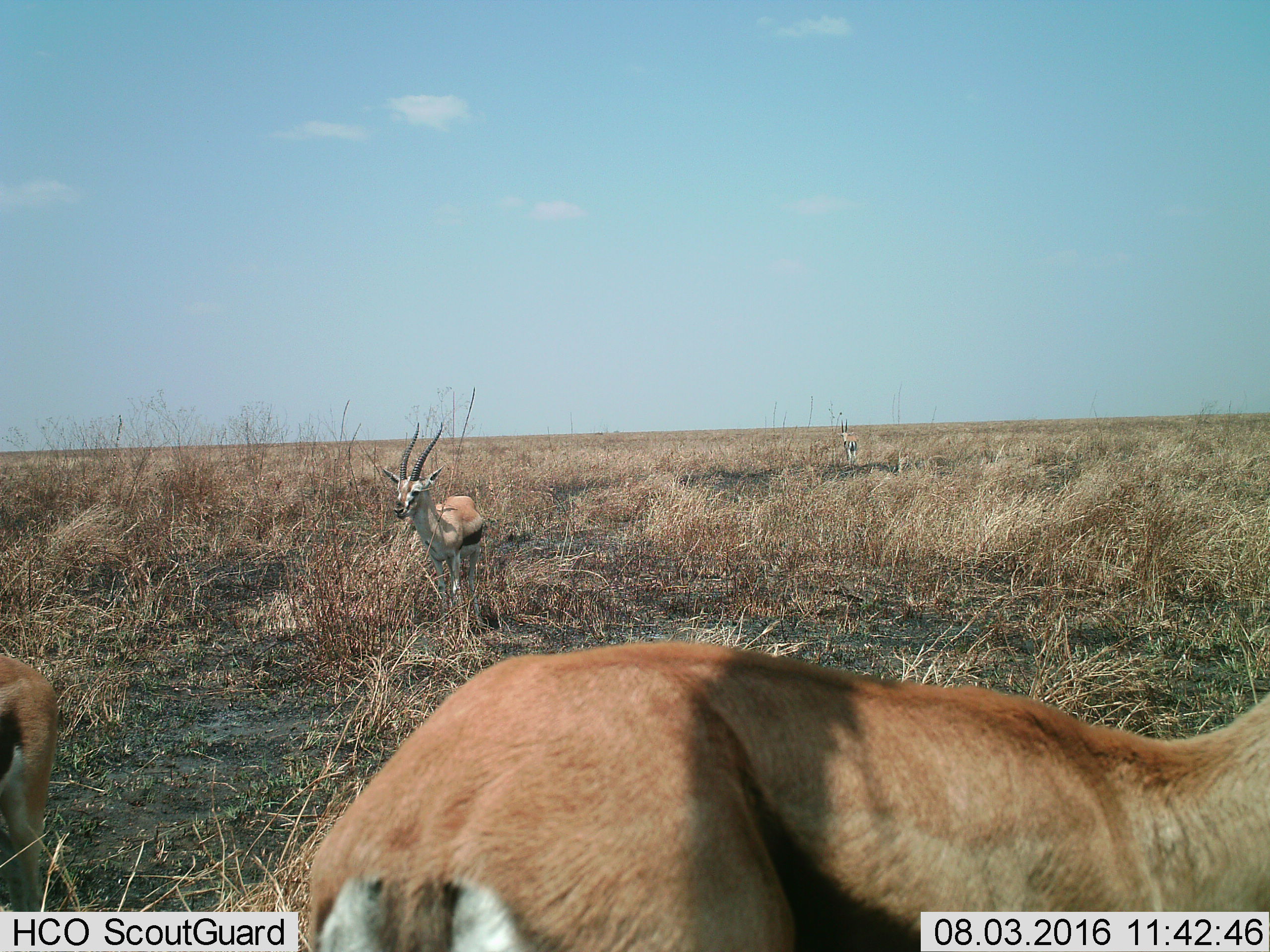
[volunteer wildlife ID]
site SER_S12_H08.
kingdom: Animalia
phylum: Chordata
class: Mammalia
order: Artiodactyla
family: Bovidae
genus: Eudorcas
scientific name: Eudorcas thomsonii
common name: thomson's gazelle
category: gazellethomsons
Gazellethomsons (thomson's gazelle) (Eudorcas thomsonii), count 4. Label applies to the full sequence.